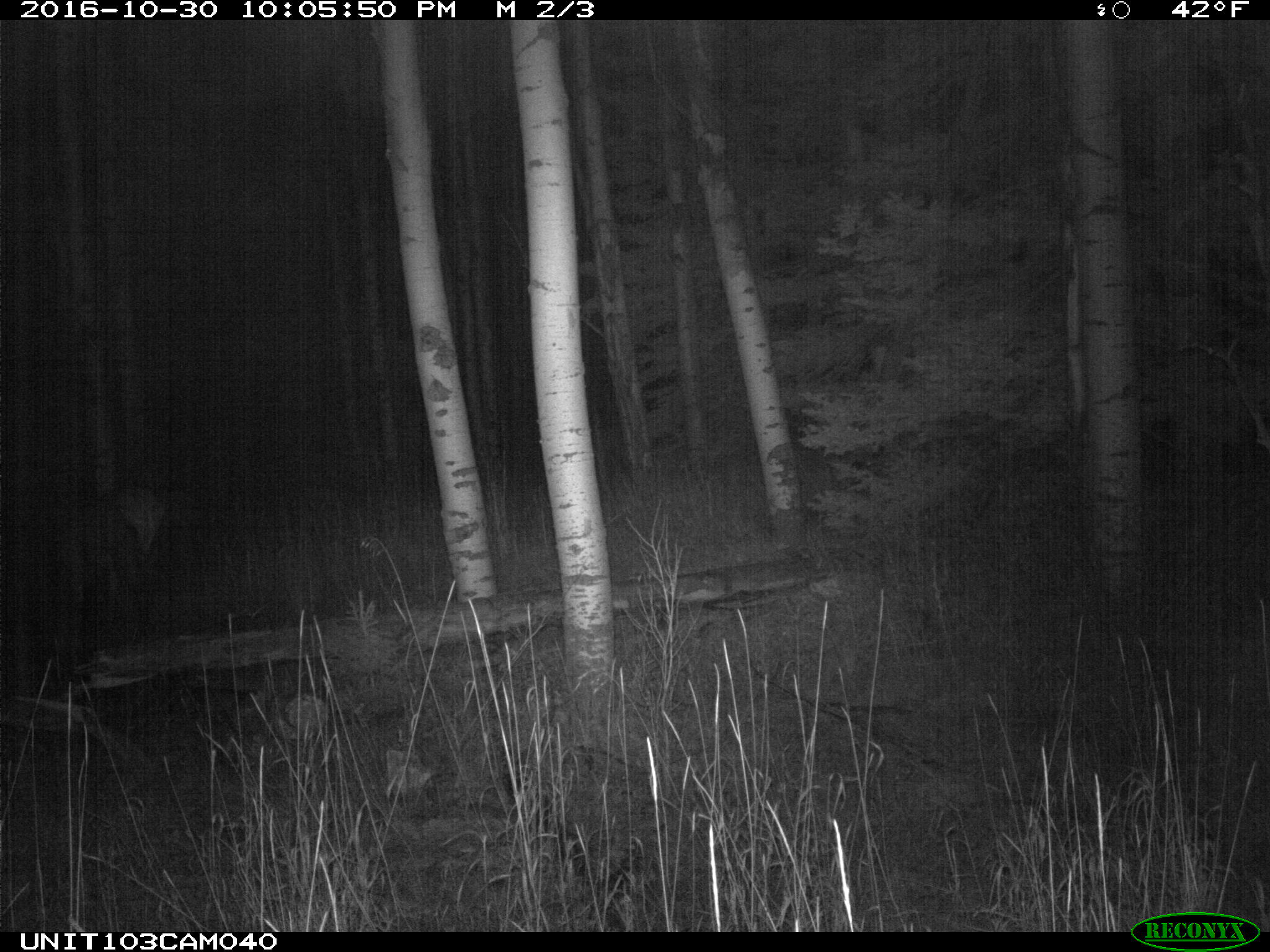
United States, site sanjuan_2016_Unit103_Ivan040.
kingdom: Animalia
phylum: Chordata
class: Mammalia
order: Artiodactyla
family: Cervidae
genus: Cervus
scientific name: Cervus elaphus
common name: red deer